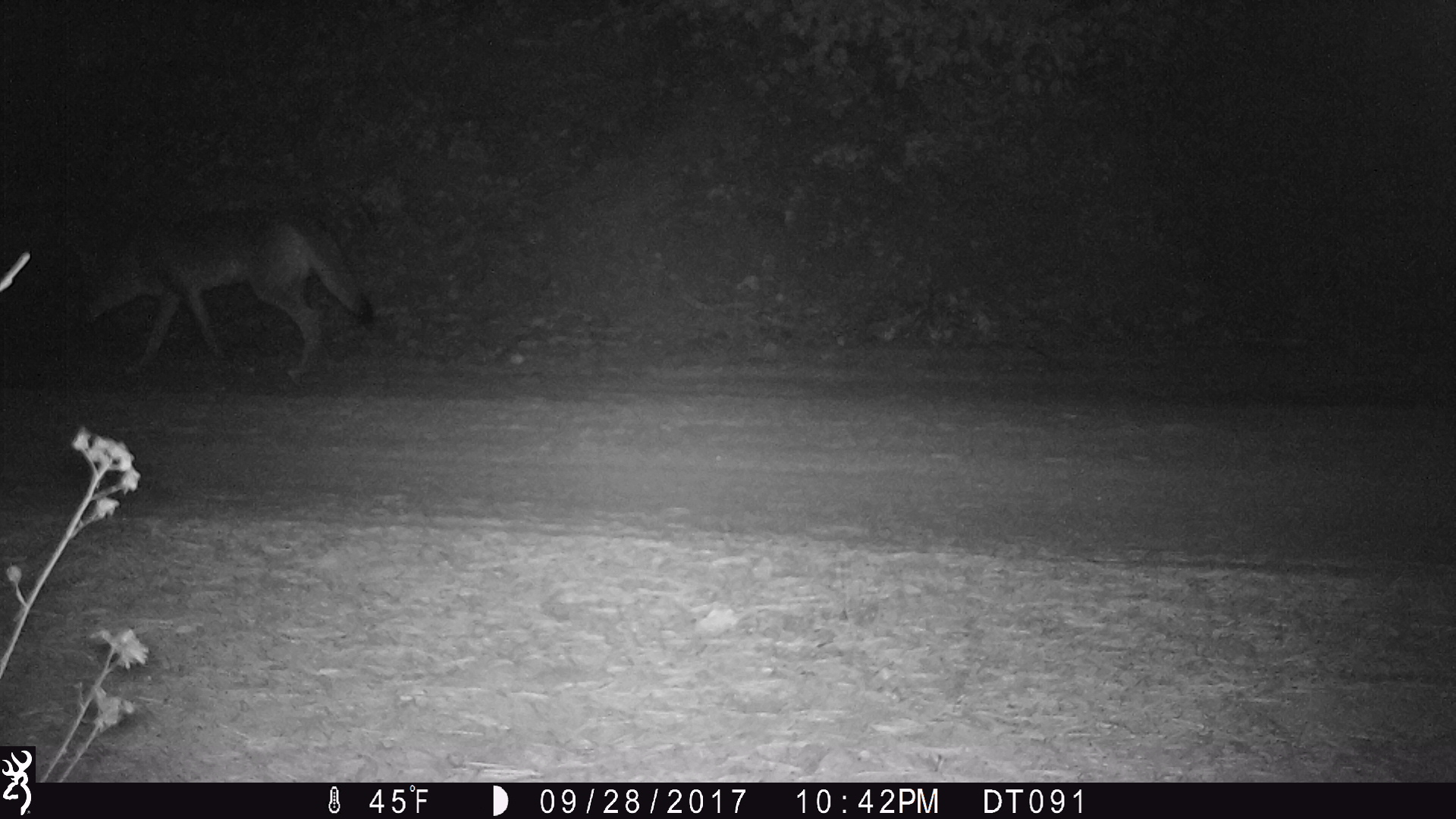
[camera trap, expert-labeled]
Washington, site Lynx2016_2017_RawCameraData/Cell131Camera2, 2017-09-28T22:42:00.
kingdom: Animalia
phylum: Chordata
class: Mammalia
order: Carnivora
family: Canidae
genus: Canis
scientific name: Canis latrans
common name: coyote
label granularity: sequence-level